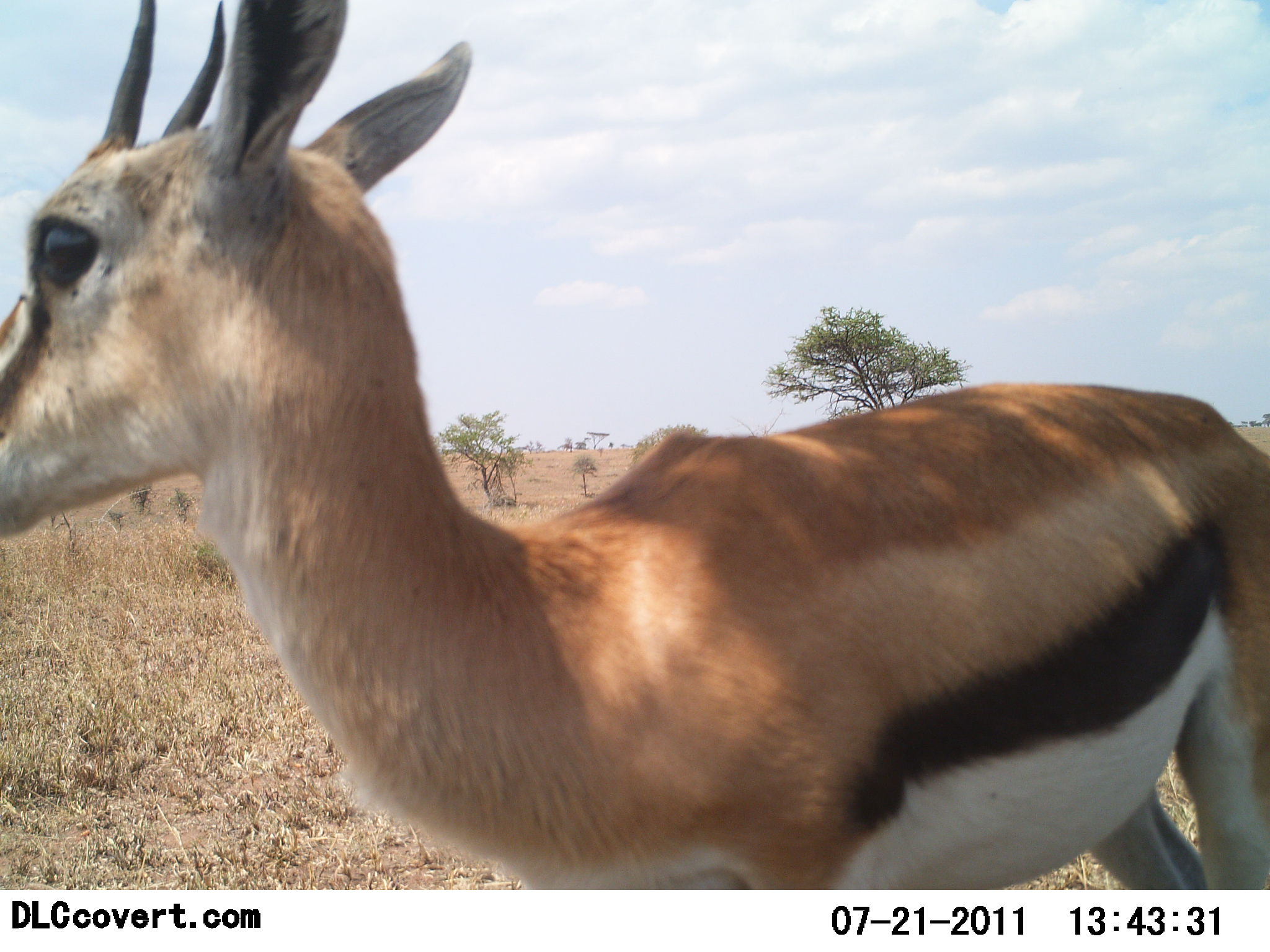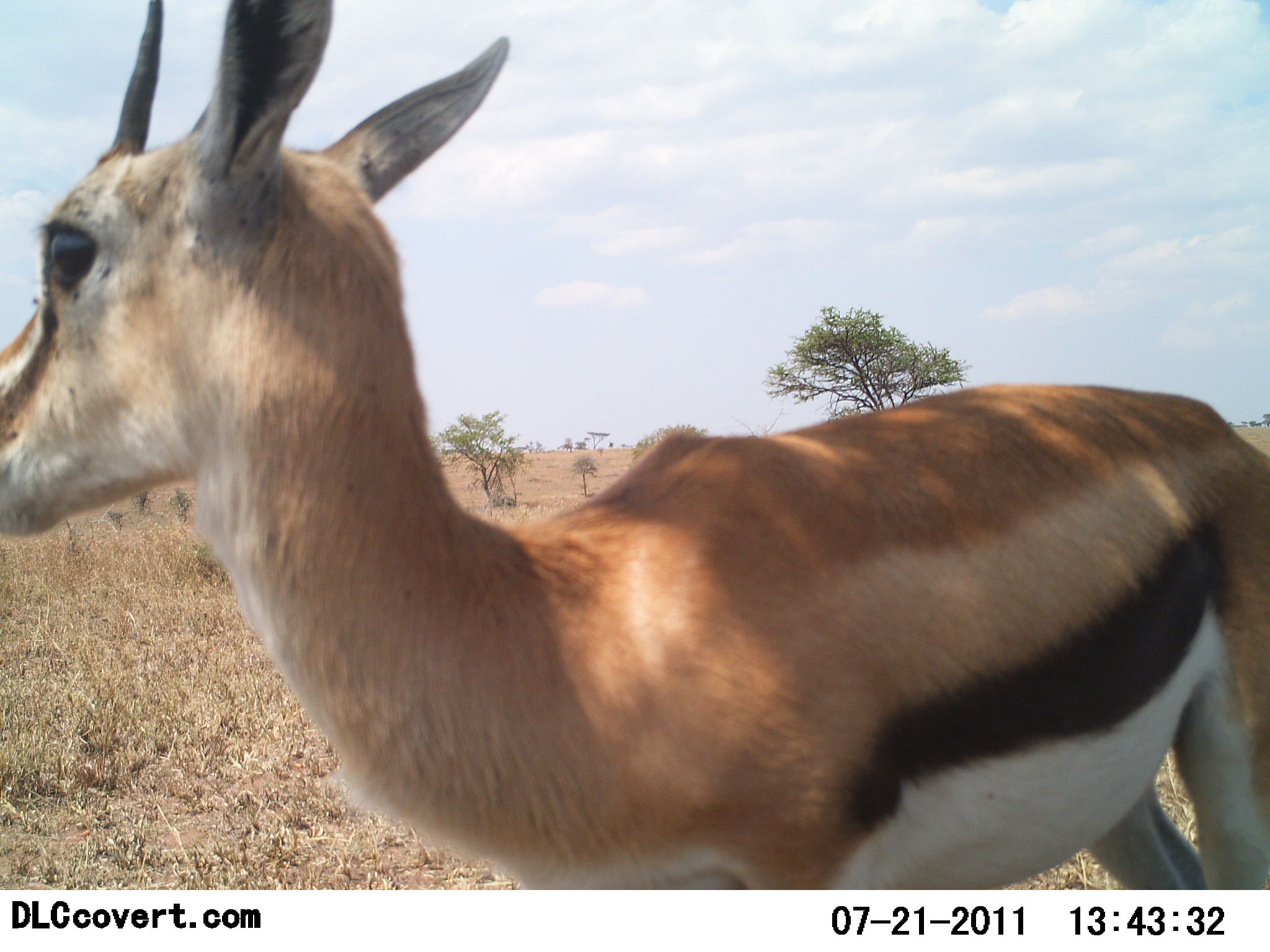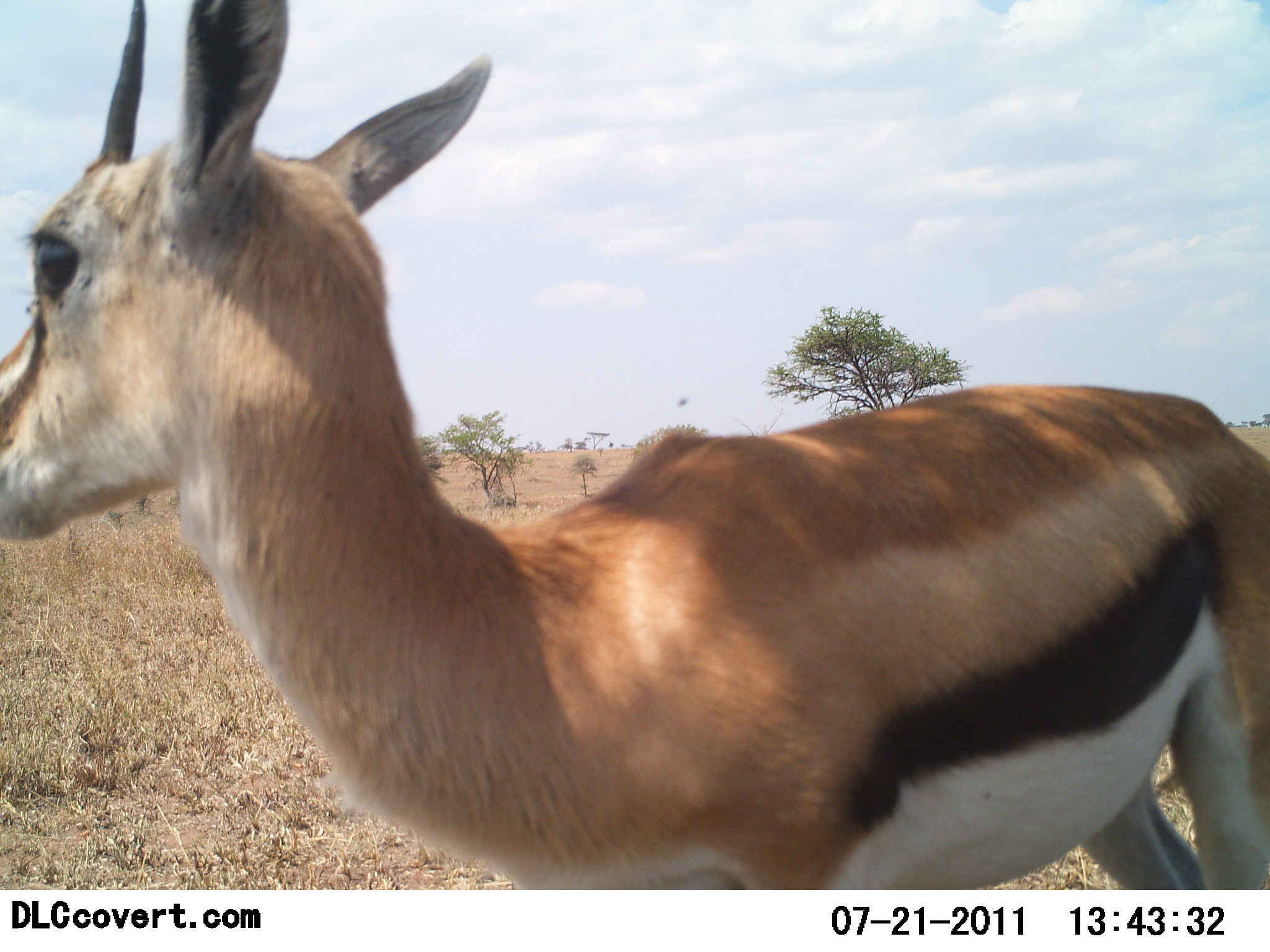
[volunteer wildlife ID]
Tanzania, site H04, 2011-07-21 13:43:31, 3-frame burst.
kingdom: Animalia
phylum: Chordata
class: Mammalia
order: Artiodactyla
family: Bovidae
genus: Eudorcas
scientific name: Eudorcas thomsonii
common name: thomson's gazelle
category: gazellethomsons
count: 1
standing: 100%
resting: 0%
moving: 0%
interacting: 0%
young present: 0%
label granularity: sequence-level